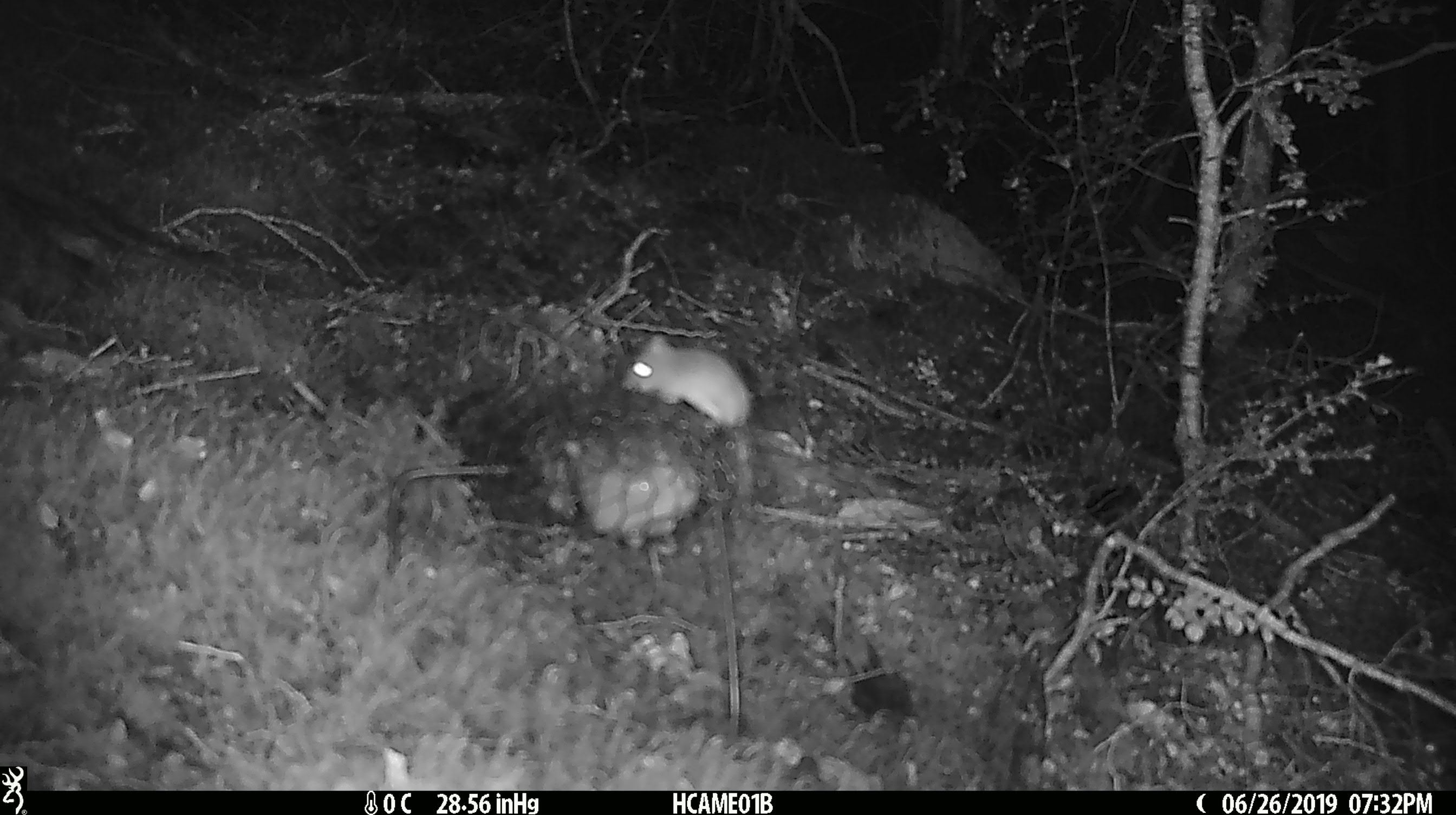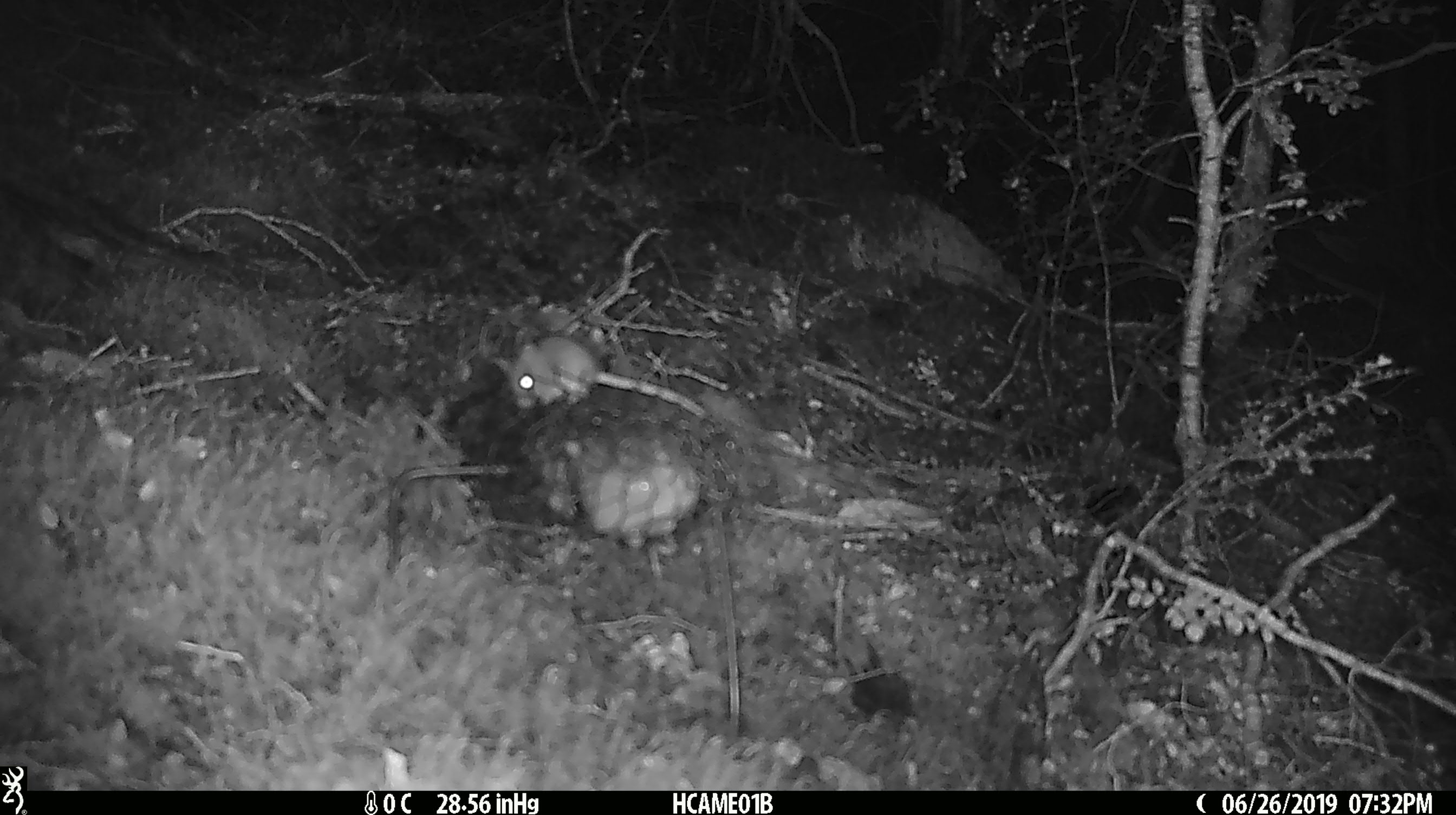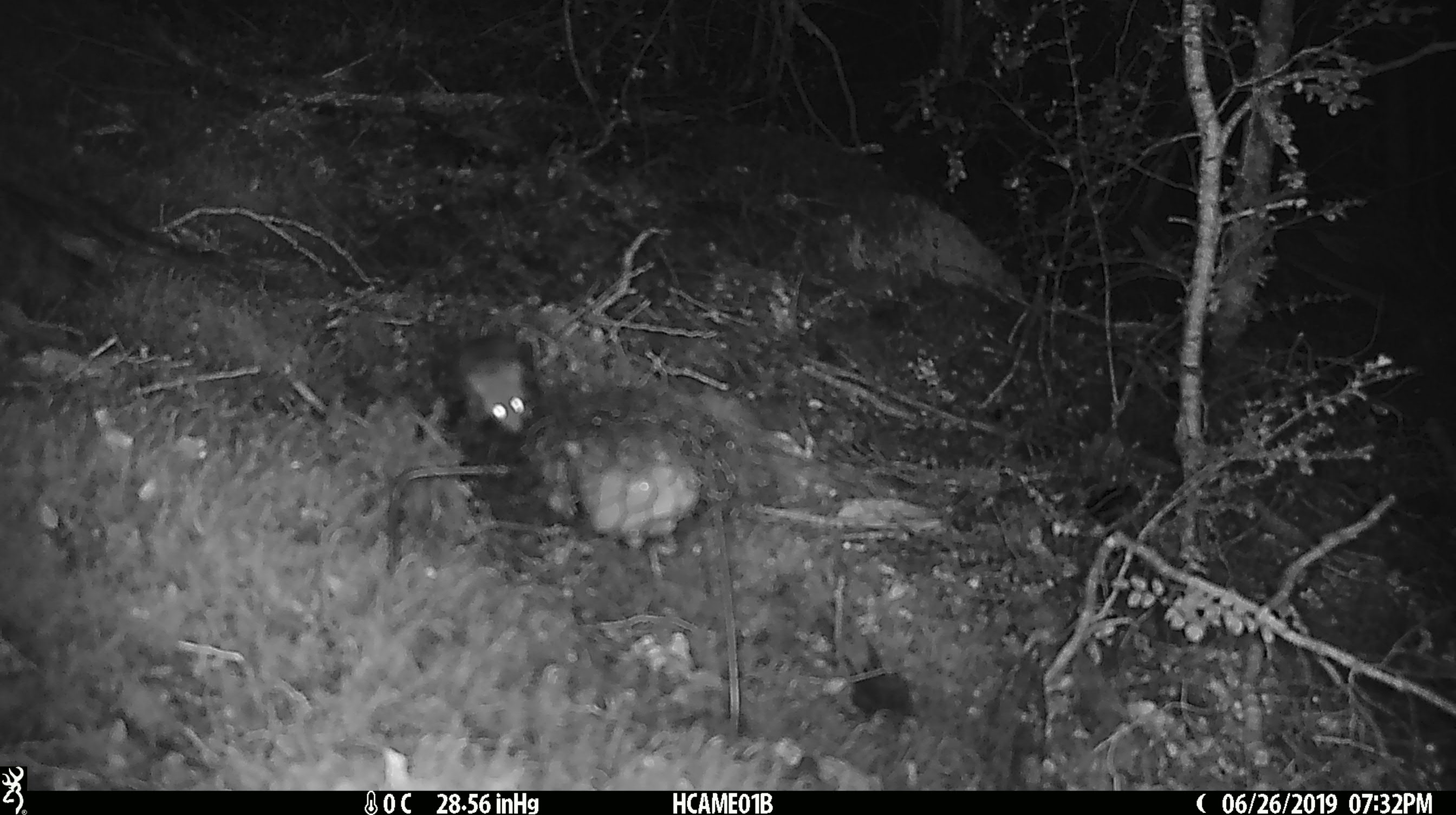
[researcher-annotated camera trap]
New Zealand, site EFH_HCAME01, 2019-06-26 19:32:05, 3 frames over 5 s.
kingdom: Animalia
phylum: Chordata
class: Mammalia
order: Rodentia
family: Muridae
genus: Mus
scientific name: Mus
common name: mouse